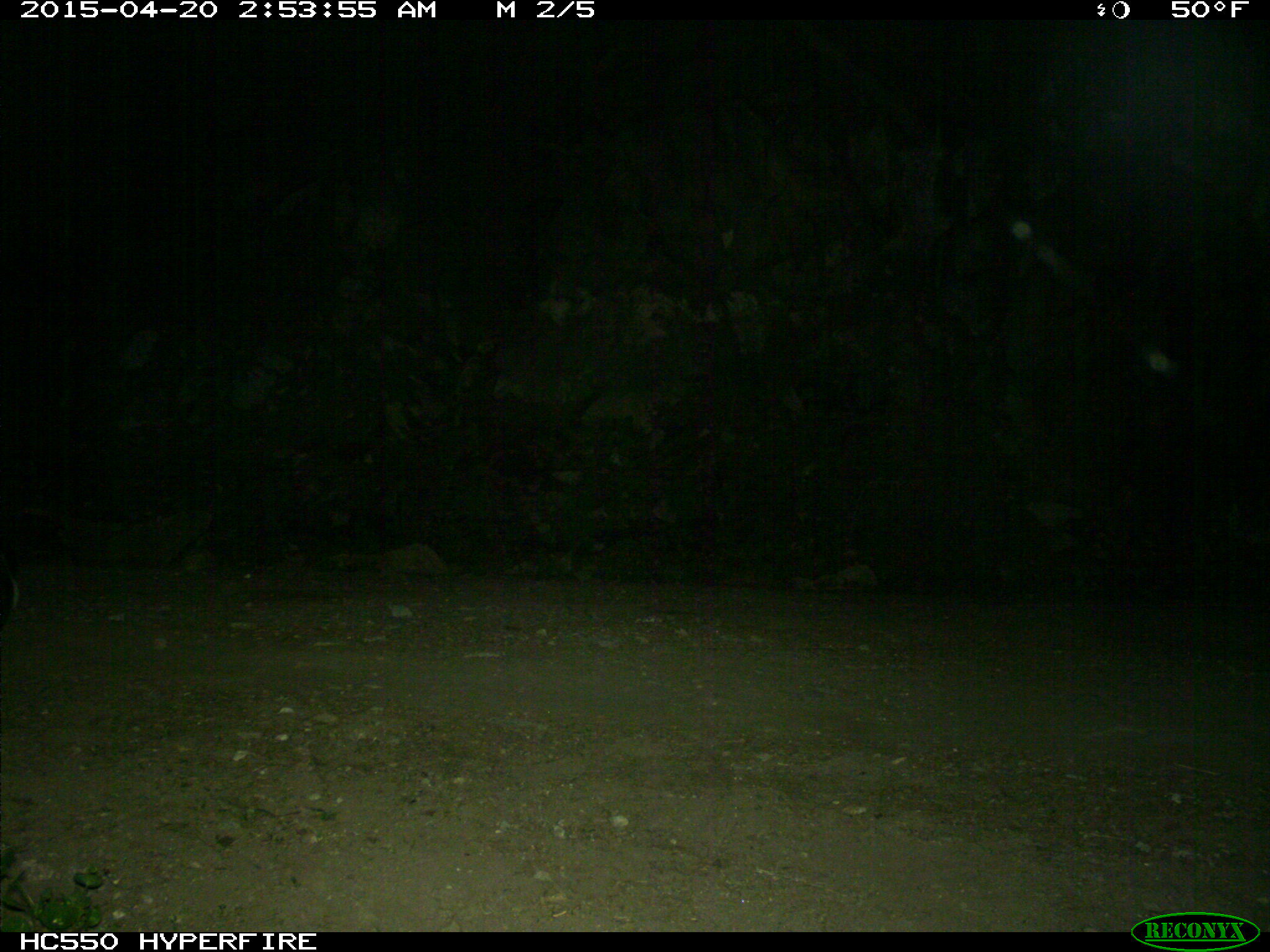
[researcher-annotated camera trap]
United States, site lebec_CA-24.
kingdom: Animalia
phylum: Chordata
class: Mammalia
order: Carnivora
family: Mephitidae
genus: Mephitis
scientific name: Mephitis mephitis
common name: striped skunk